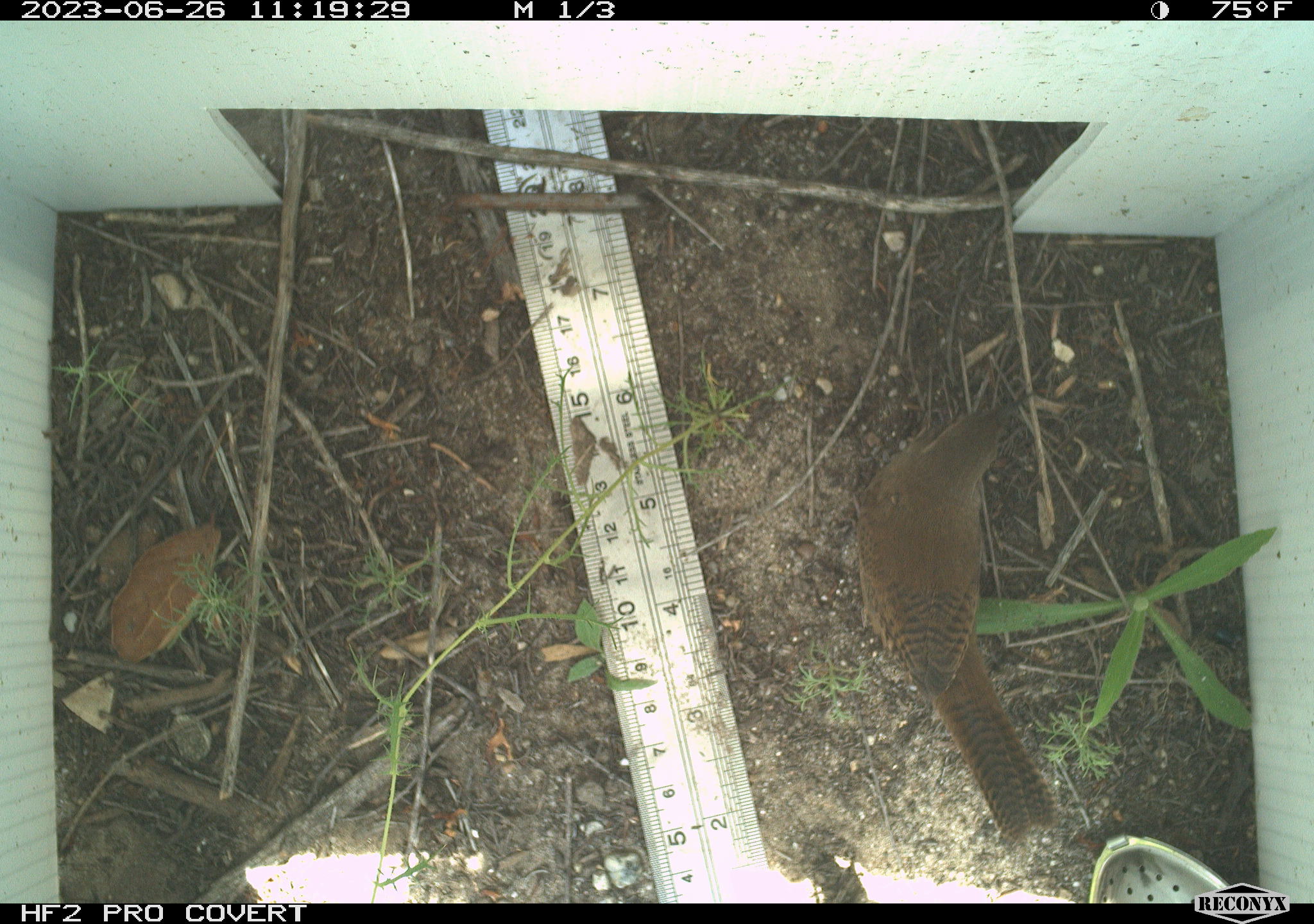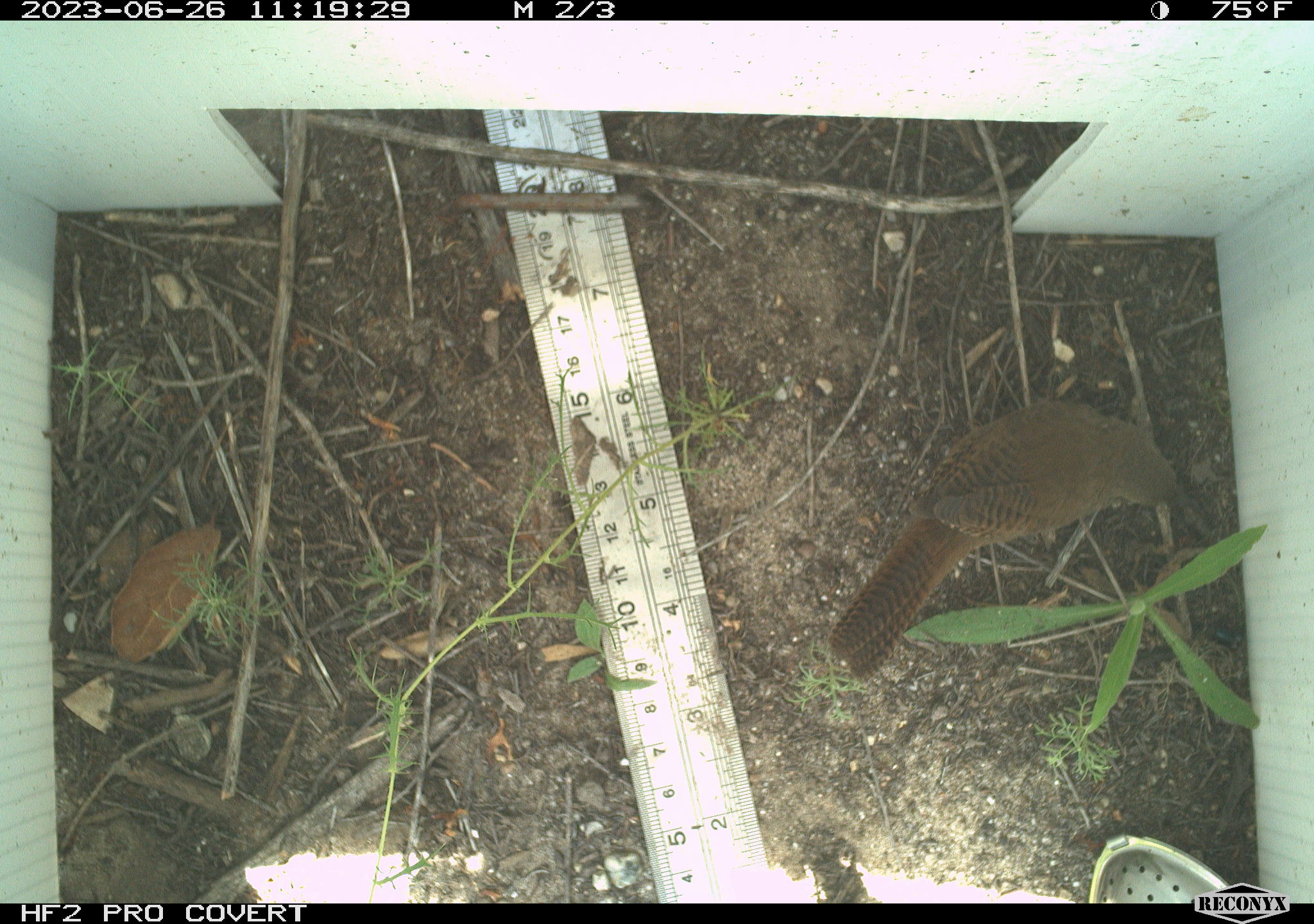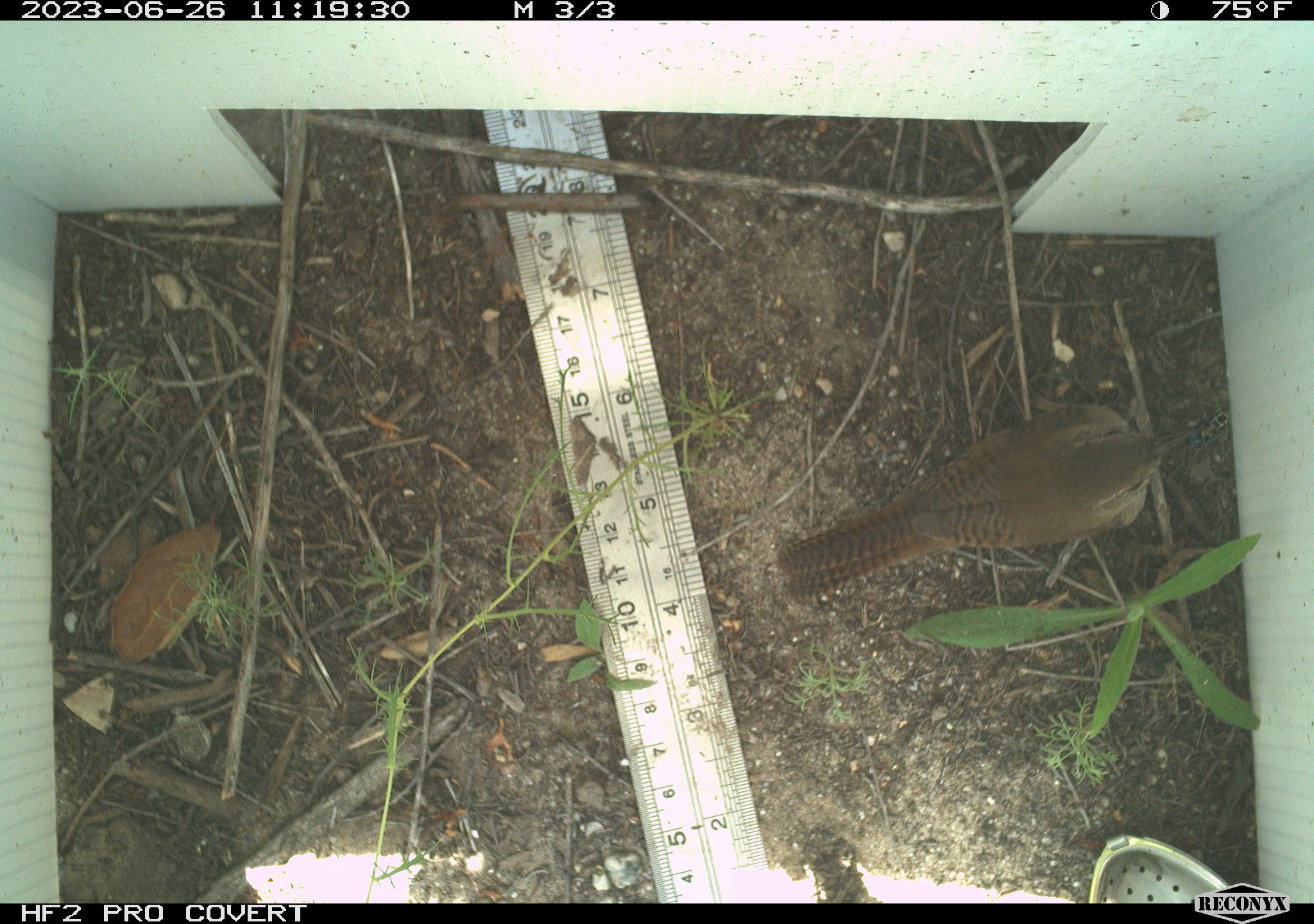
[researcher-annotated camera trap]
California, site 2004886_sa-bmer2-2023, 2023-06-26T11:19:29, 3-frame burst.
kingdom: Animalia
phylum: Chordata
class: Aves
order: Passeriformes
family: Troglodytidae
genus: Thryomanes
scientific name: Thryomanes bewickii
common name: bewick's wren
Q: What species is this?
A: Bewick's wren (Thryomanes bewickii).